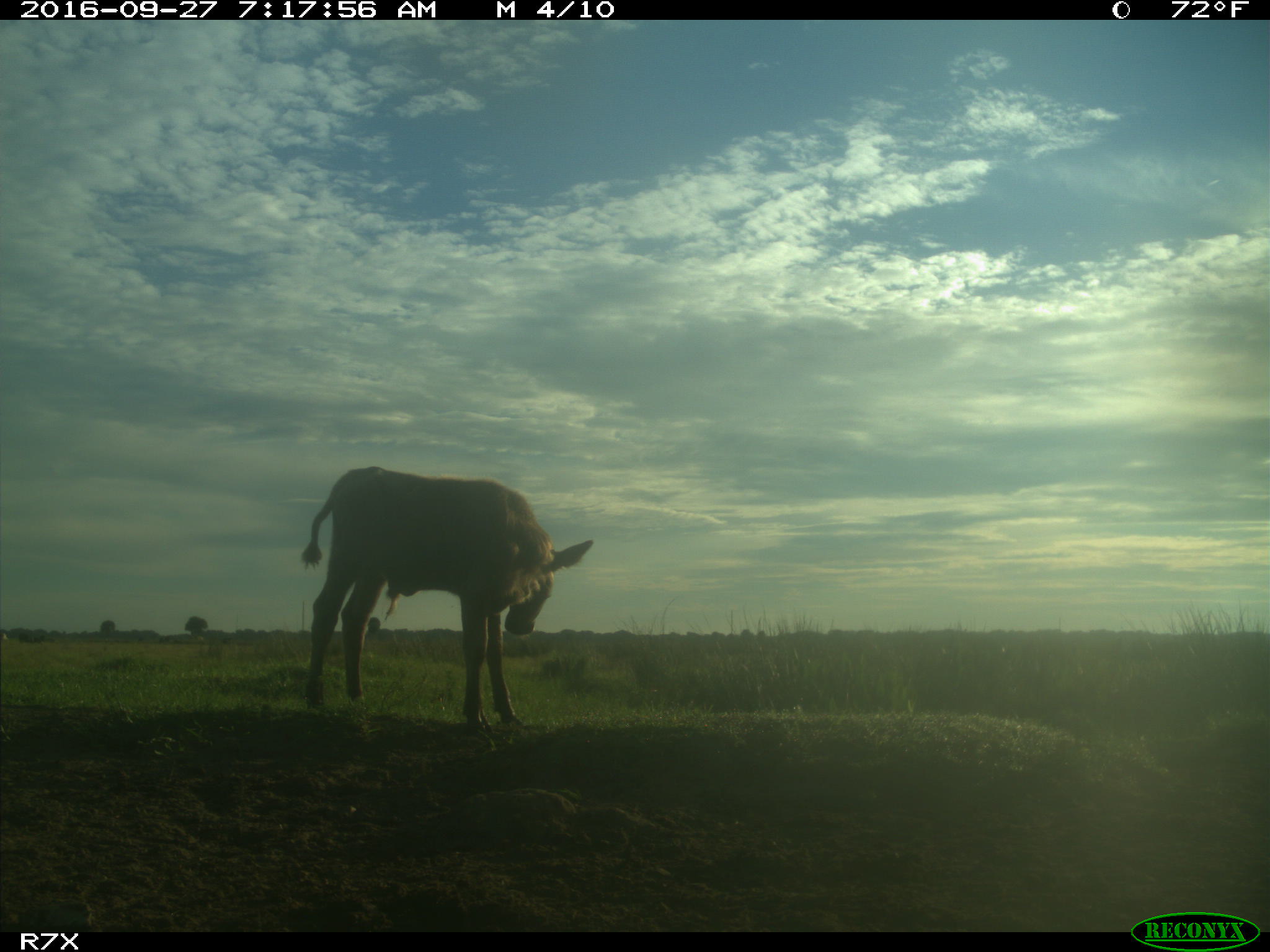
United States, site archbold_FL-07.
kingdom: Animalia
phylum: Chordata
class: Mammalia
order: Artiodactyla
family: Bovidae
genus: Bos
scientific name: Bos taurus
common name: domestic cow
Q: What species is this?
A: Bos taurus (domestic cow).